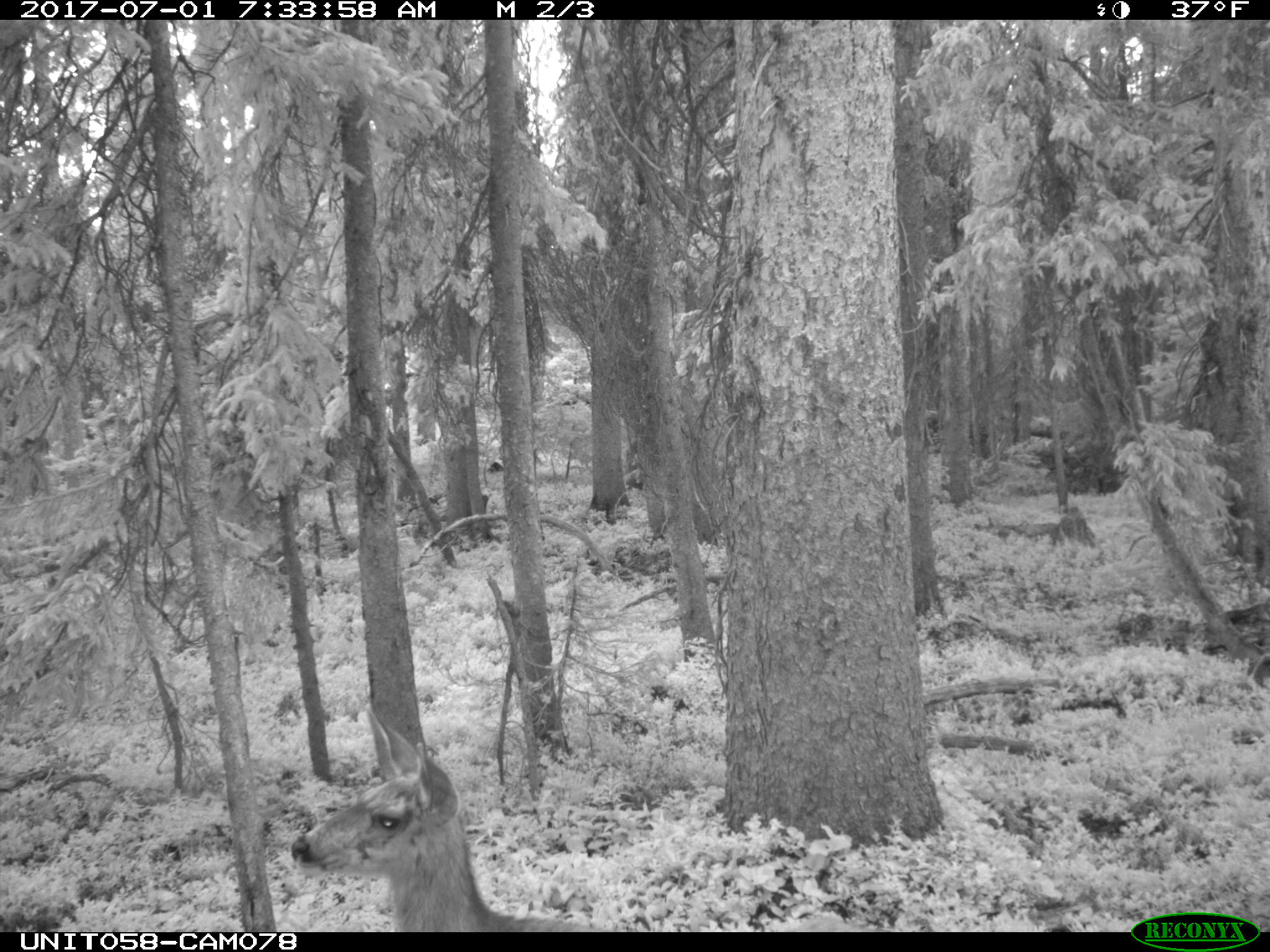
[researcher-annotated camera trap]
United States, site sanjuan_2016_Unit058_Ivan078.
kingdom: Animalia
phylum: Chordata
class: Mammalia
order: Artiodactyla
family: Cervidae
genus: Odocoileus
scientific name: Odocoileus hemionus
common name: mule deer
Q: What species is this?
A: Odocoileus hemionus (mule deer).